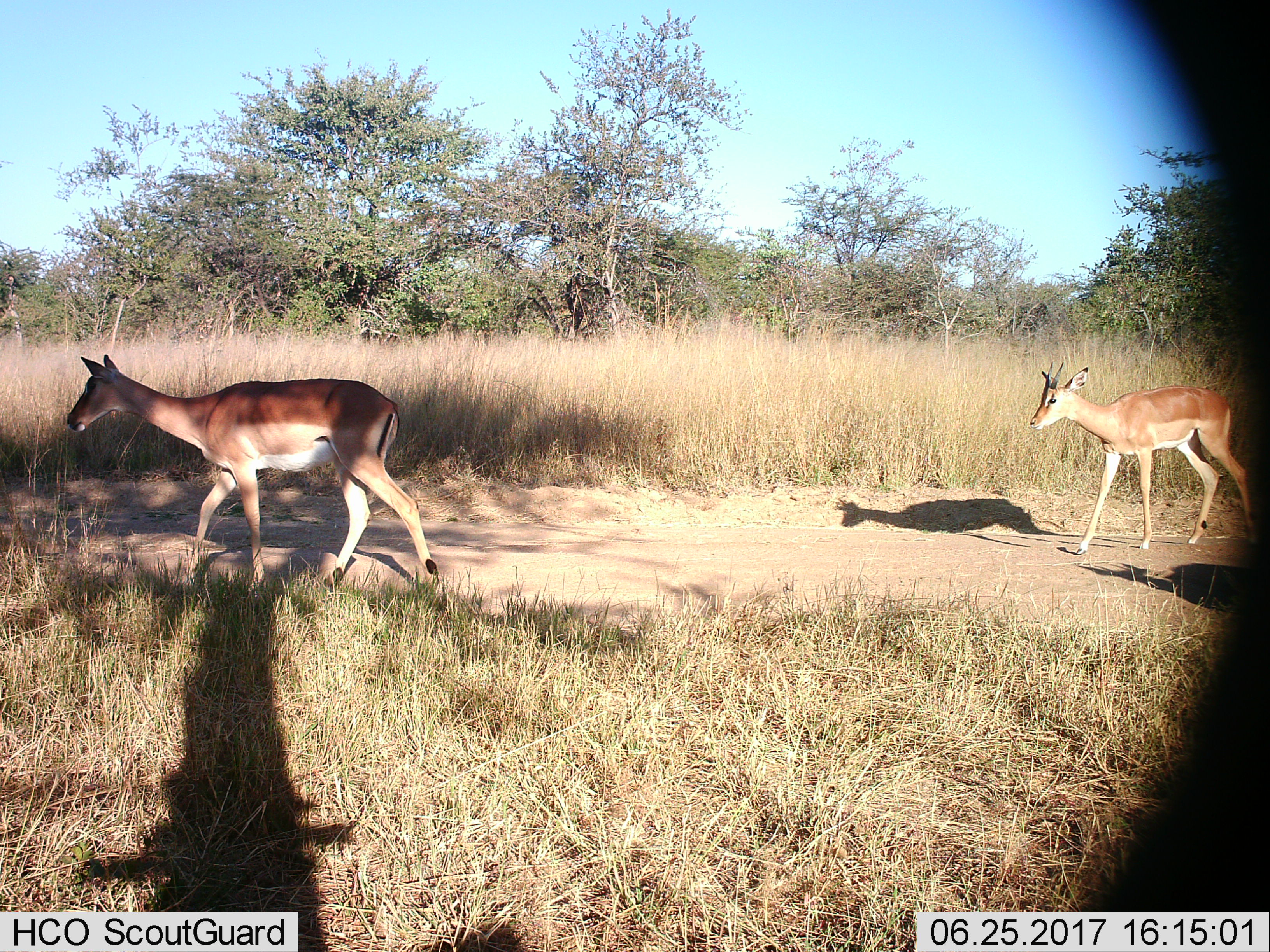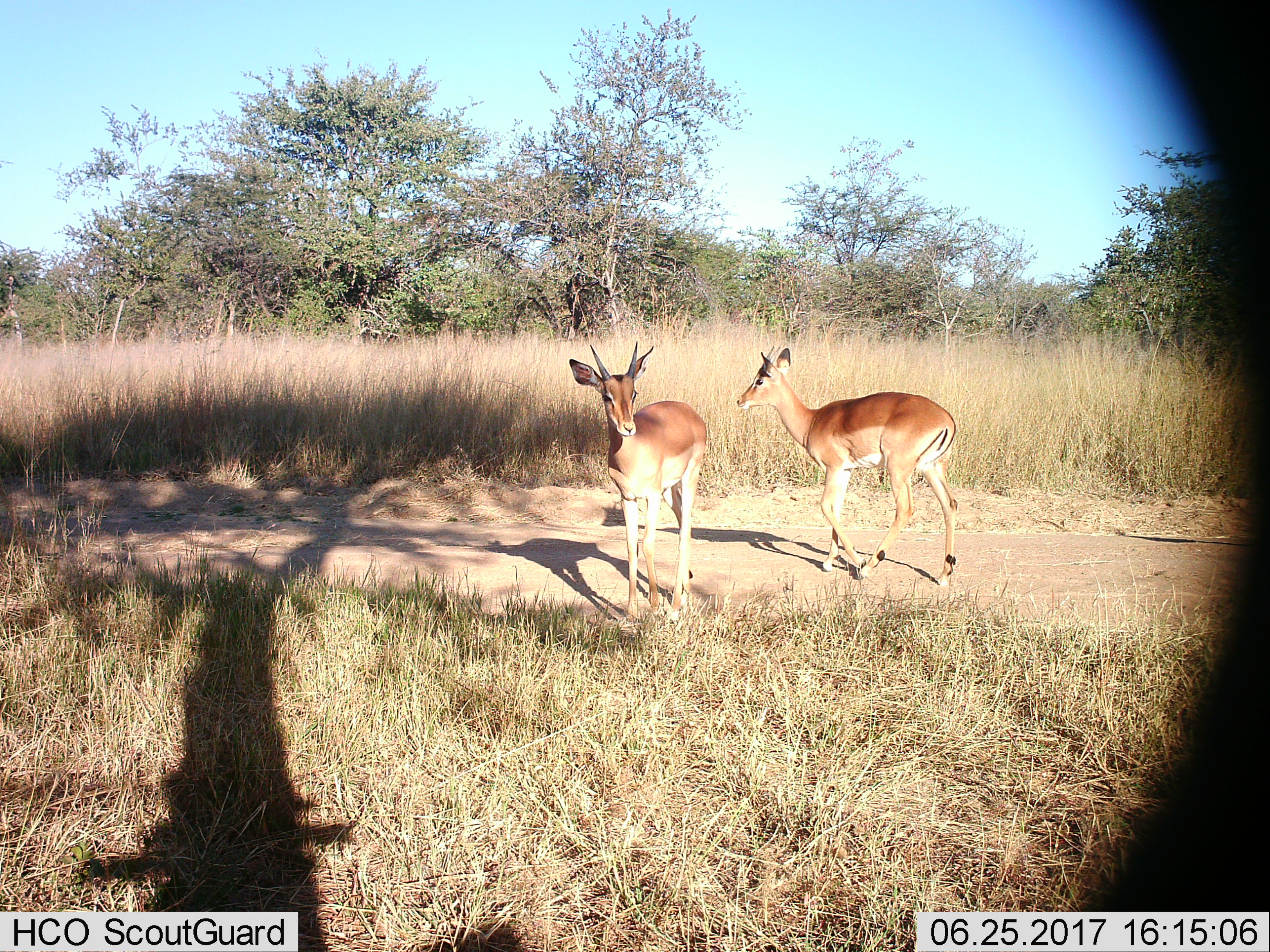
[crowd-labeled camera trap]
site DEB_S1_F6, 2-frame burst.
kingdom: Animalia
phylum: Chordata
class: Mammalia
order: Artiodactyla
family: Bovidae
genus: Aepyceros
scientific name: Aepyceros melampus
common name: impala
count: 2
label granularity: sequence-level